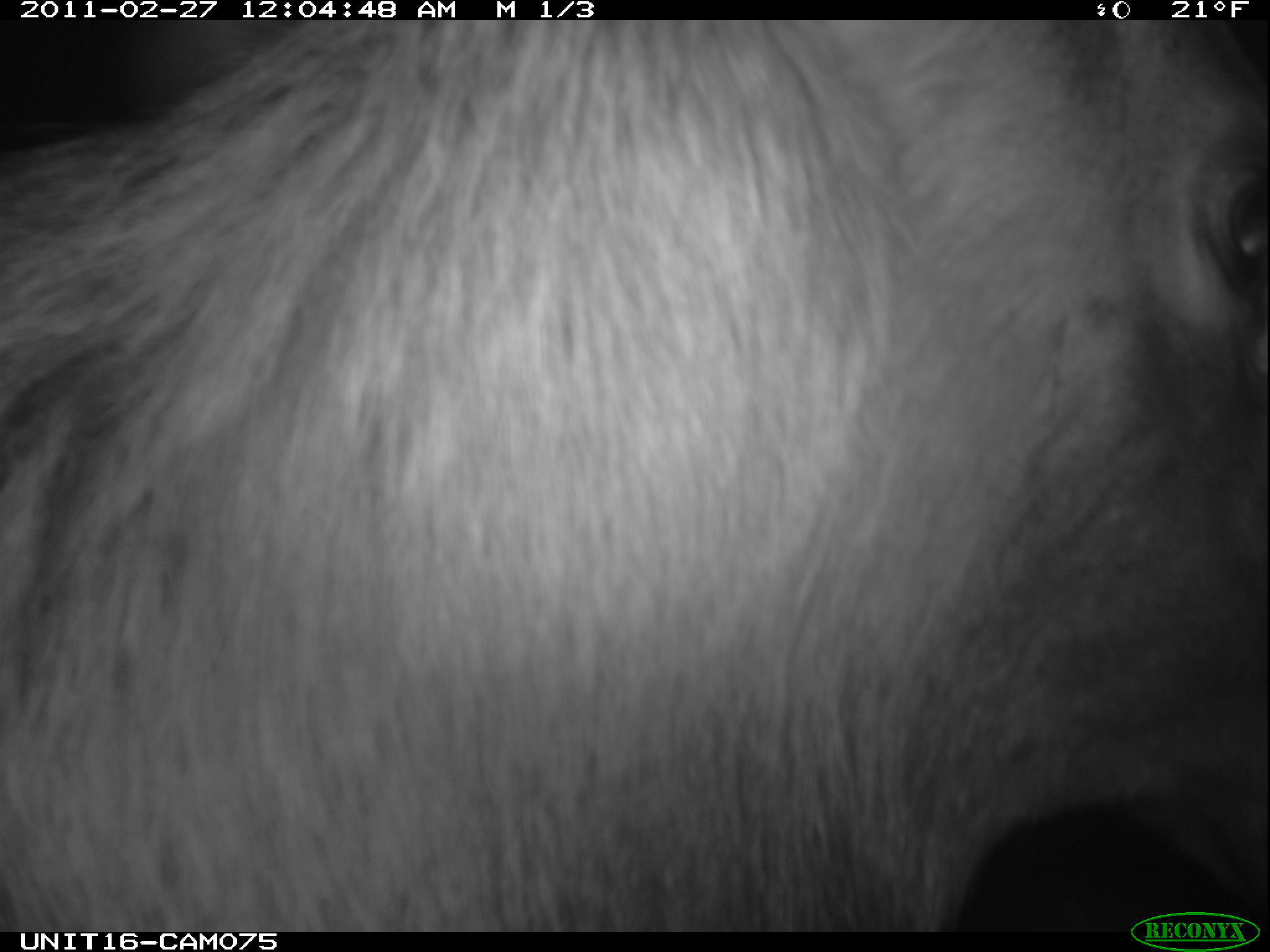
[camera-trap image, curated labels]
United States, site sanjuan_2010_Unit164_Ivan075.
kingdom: Animalia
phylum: Chordata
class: Mammalia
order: Artiodactyla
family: Cervidae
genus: Cervus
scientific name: Cervus elaphus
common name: red deer